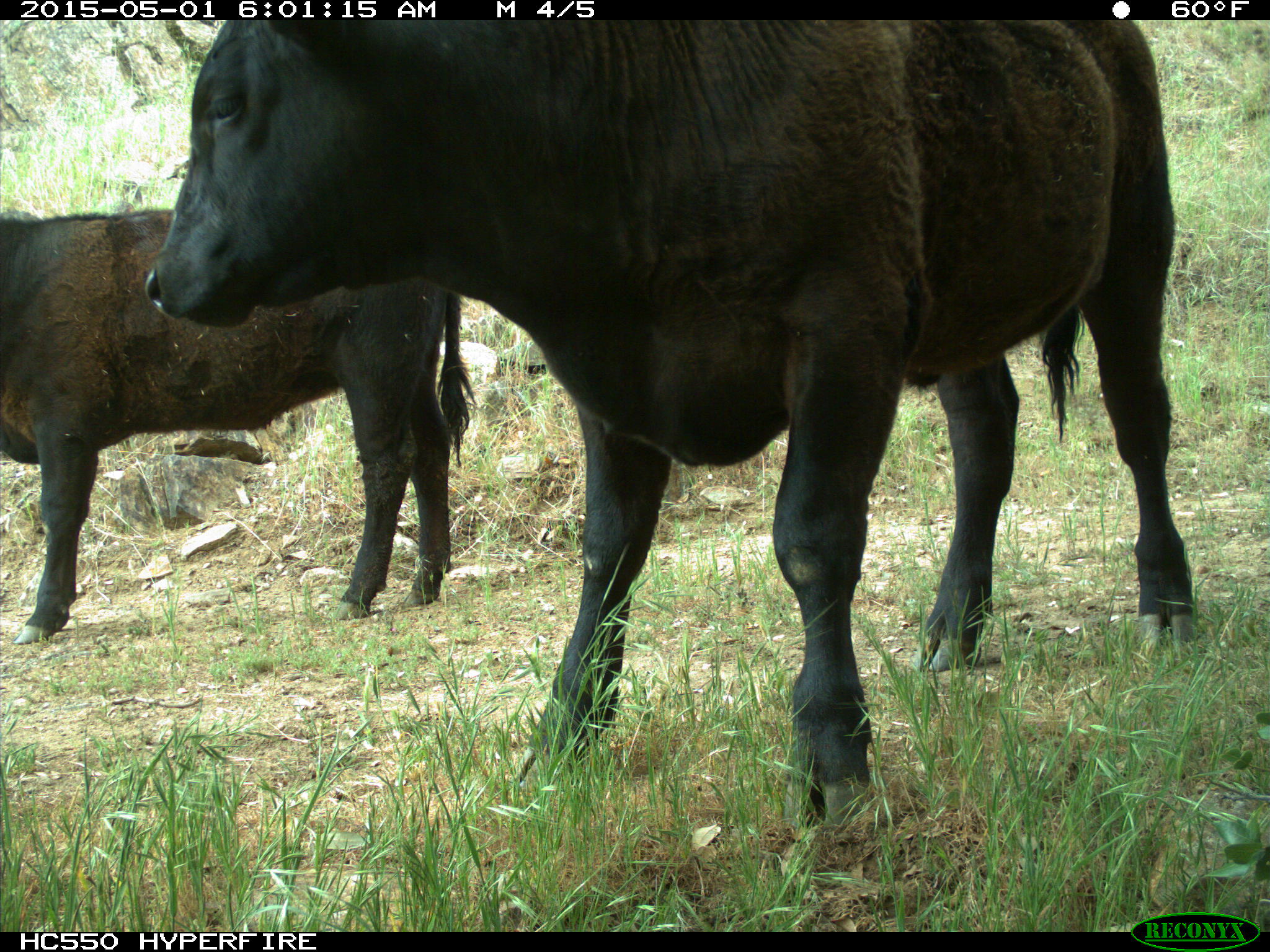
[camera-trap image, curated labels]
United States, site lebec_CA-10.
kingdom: Animalia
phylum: Chordata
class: Mammalia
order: Artiodactyla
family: Bovidae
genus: Bos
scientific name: Bos taurus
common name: domestic cow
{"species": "Bos taurus (domestic cow)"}